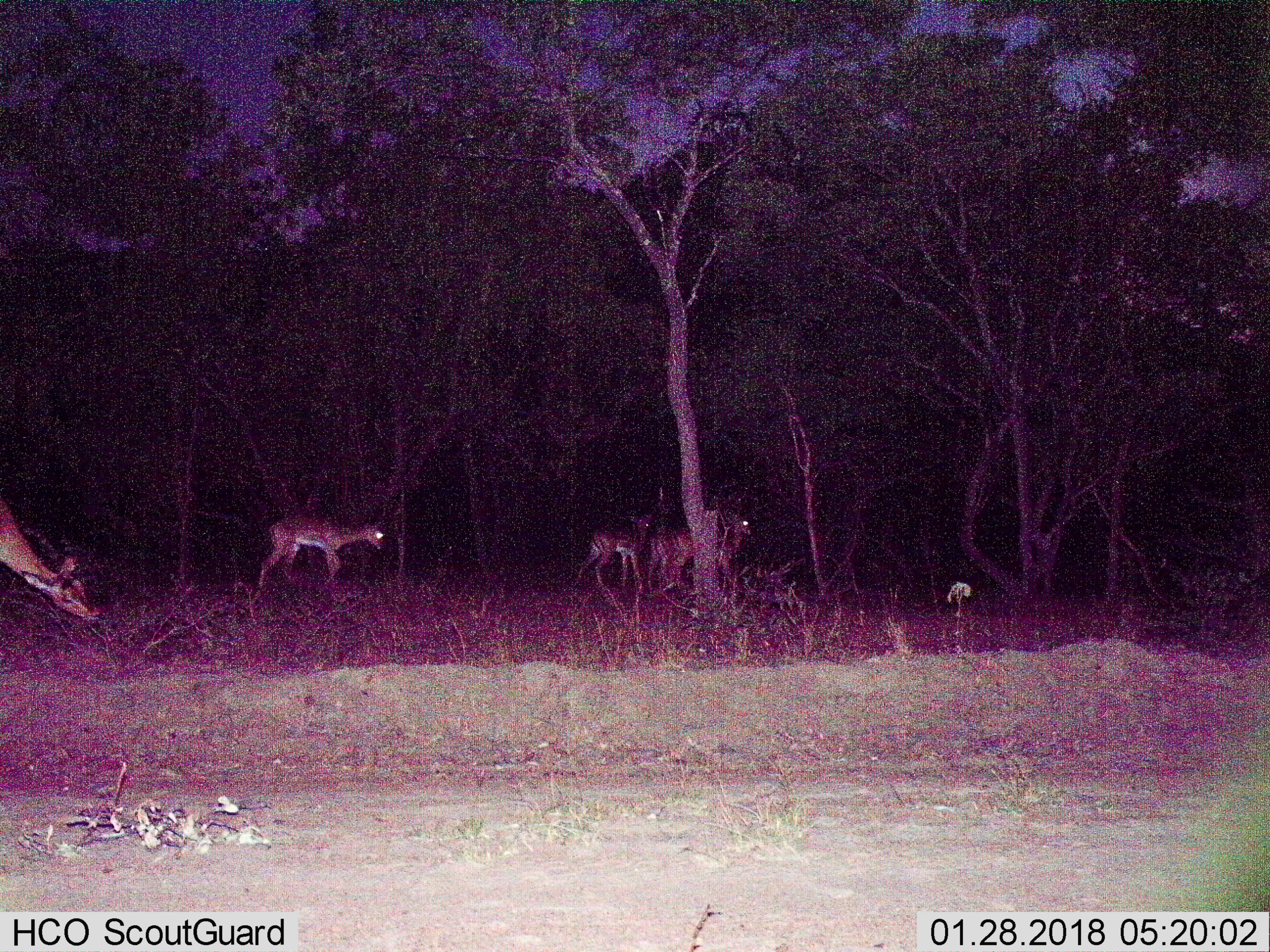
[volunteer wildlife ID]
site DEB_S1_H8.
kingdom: Animalia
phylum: Chordata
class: Mammalia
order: Artiodactyla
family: Bovidae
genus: Aepyceros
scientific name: Aepyceros melampus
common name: impala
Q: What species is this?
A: Impala (Aepyceros melampus).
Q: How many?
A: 5.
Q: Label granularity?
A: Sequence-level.